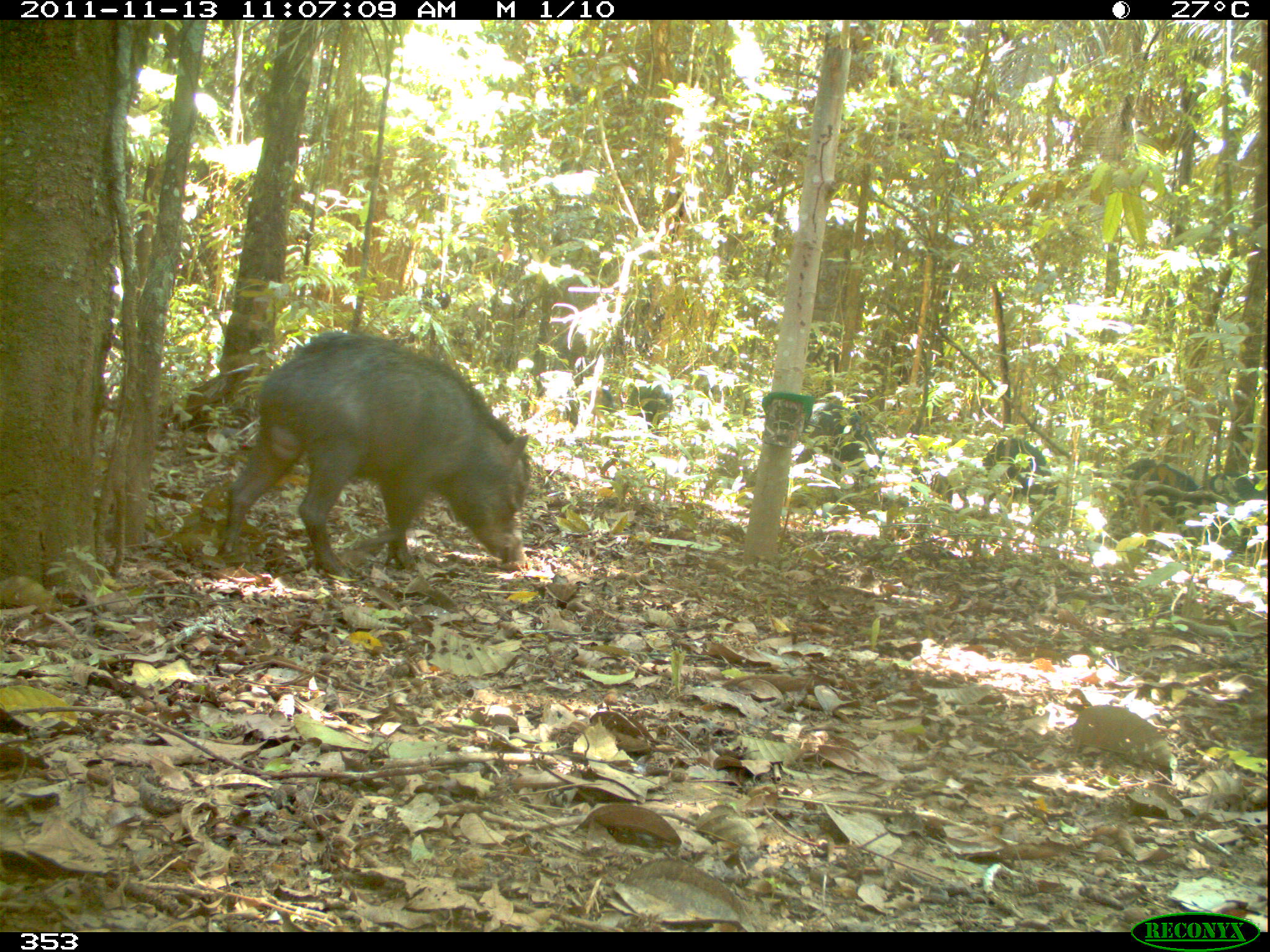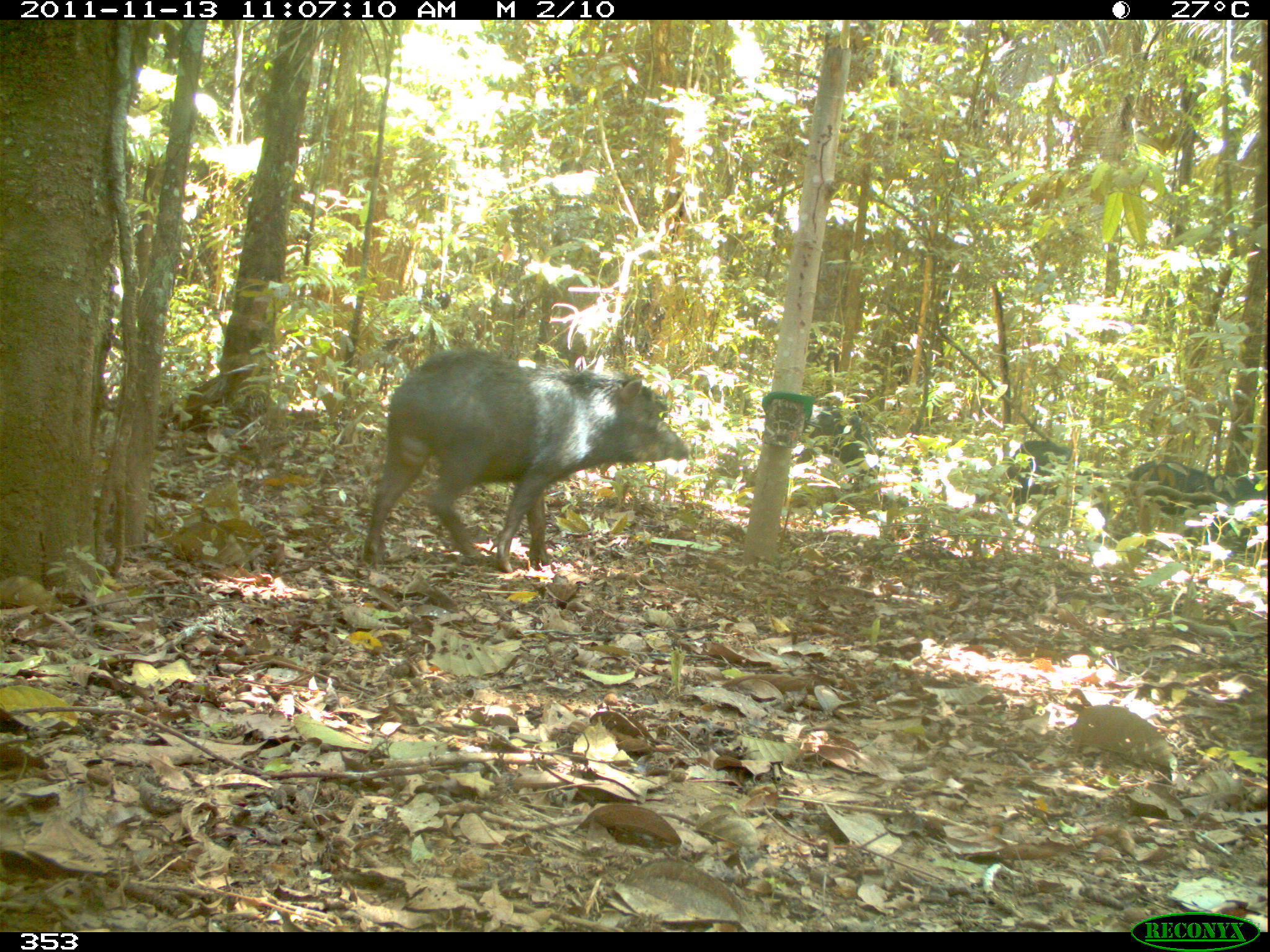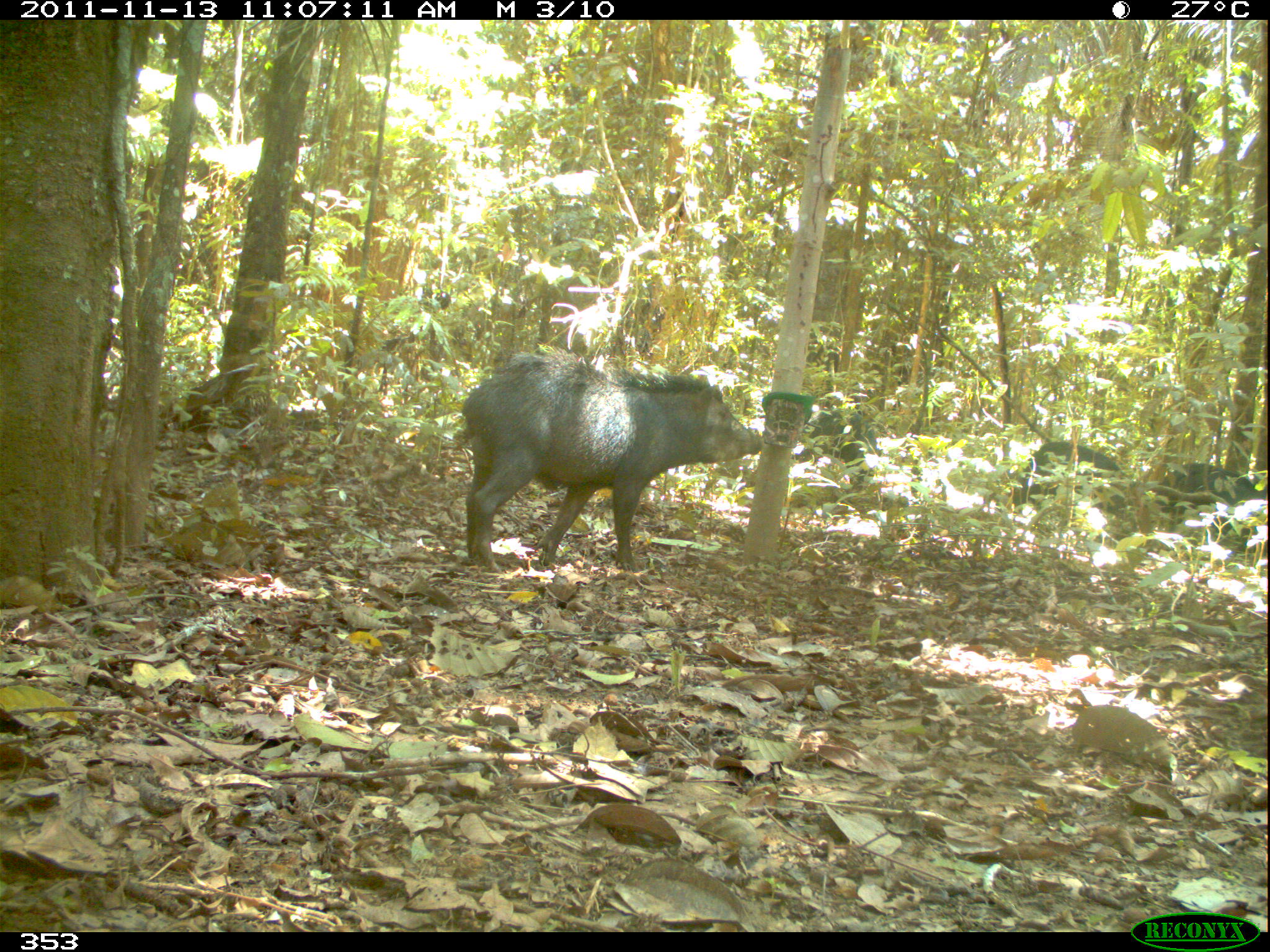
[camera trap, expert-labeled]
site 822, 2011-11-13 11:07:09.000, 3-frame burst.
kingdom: Animalia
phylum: Chordata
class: Mammalia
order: Artiodactyla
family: Tayassuidae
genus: Tayassu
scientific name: Tayassu pecari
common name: white-lipped peccary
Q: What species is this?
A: Tayassu pecari (white-lipped peccary).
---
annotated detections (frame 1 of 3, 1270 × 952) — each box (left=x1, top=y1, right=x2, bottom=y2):
tayassu pecari: (left=215, top=330, right=531, bottom=583); (left=1108, top=459, right=1211, bottom=546); (left=793, top=400, right=886, bottom=479); (left=982, top=436, right=1057, bottom=518); (left=1199, top=467, right=1268, bottom=555); (left=531, top=370, right=617, bottom=434); (left=624, top=383, right=671, bottom=438)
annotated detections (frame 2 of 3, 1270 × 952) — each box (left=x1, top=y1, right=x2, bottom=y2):
tayassu pecari: (left=361, top=346, right=688, bottom=572); (left=974, top=437, right=1085, bottom=526); (left=1123, top=458, right=1234, bottom=537); (left=791, top=413, right=884, bottom=491); (left=1228, top=468, right=1270, bottom=554)